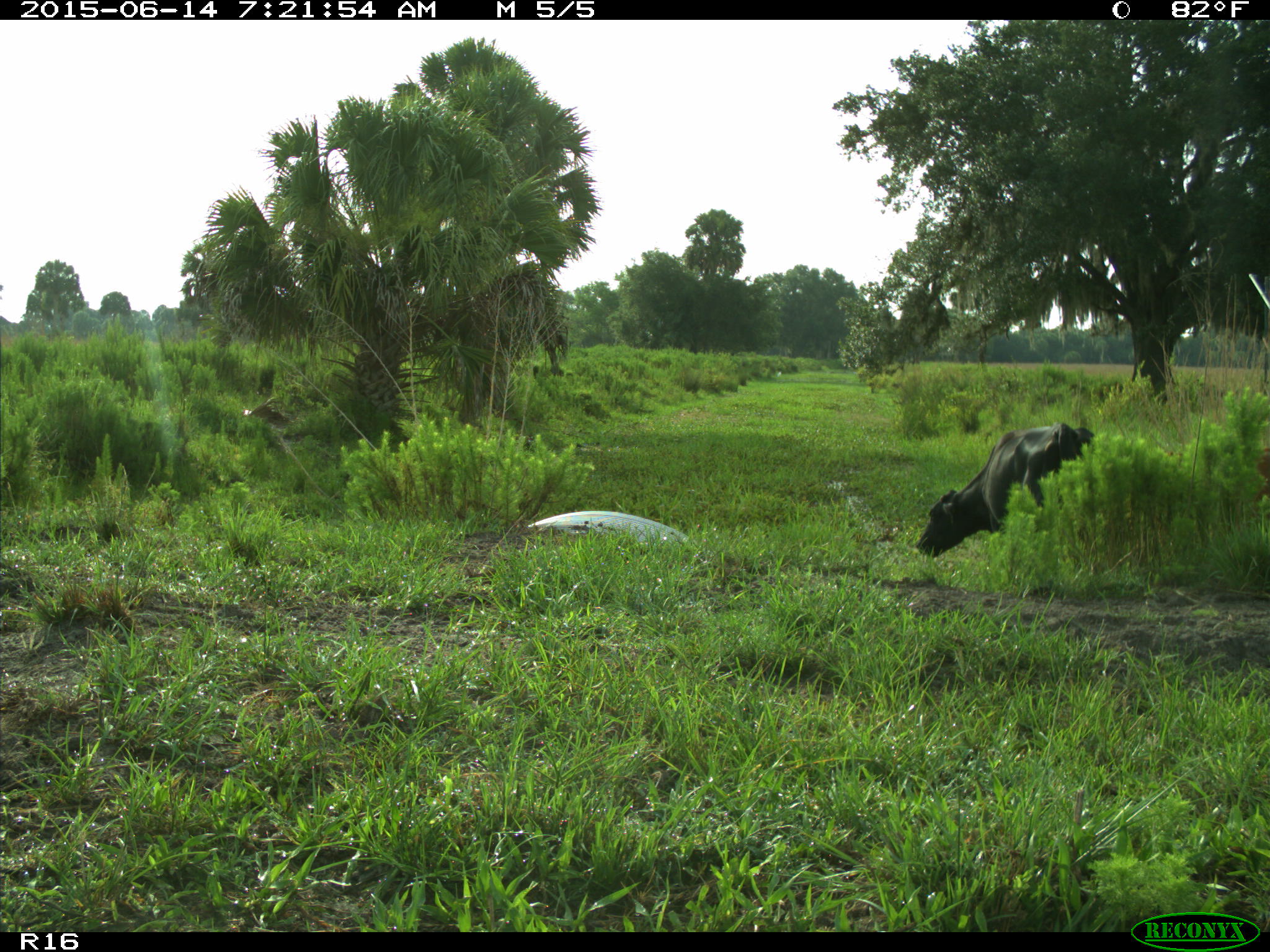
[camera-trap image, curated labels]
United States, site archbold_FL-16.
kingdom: Animalia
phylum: Chordata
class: Mammalia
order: Artiodactyla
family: Bovidae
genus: Bos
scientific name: Bos taurus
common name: domestic cow